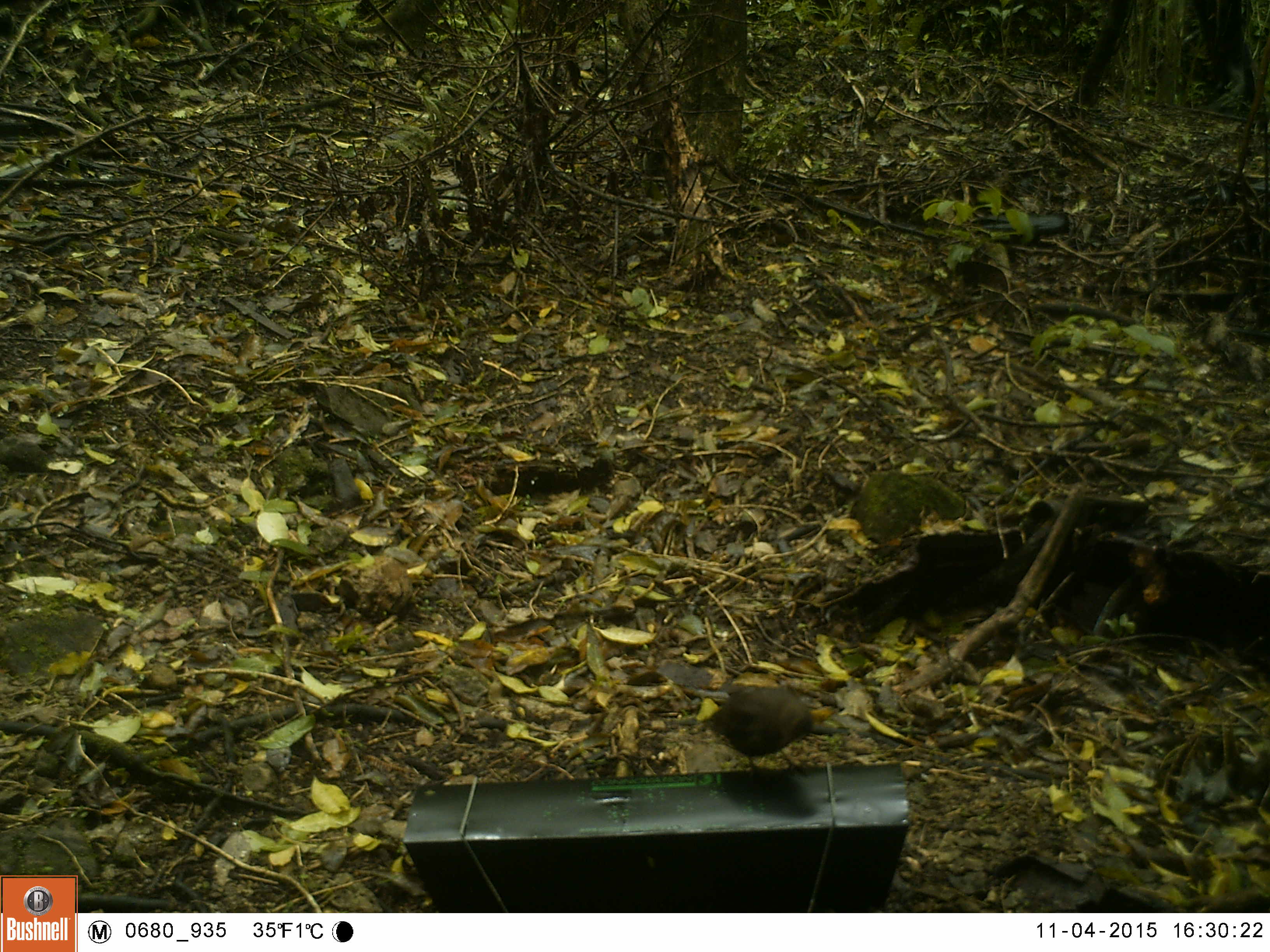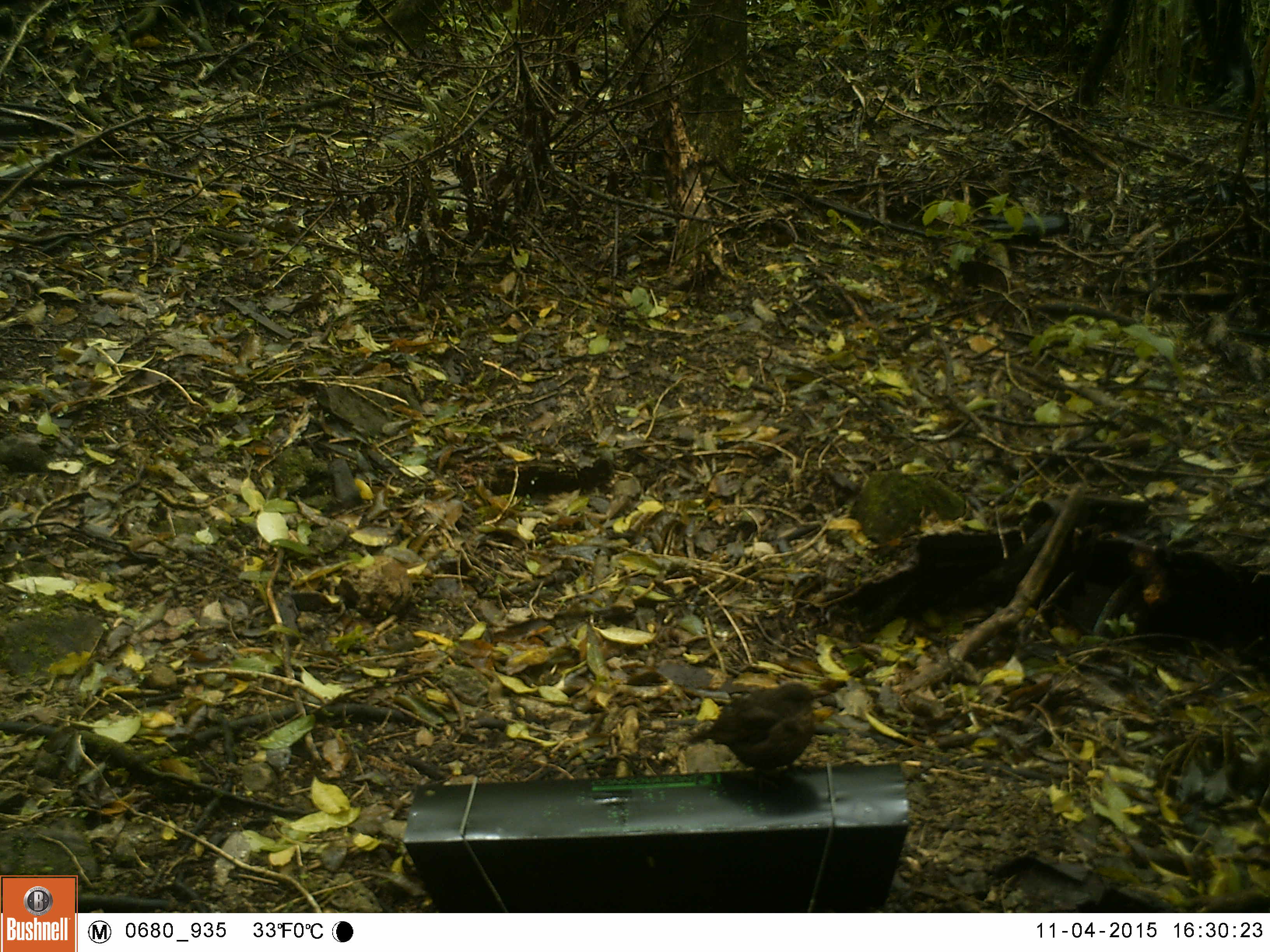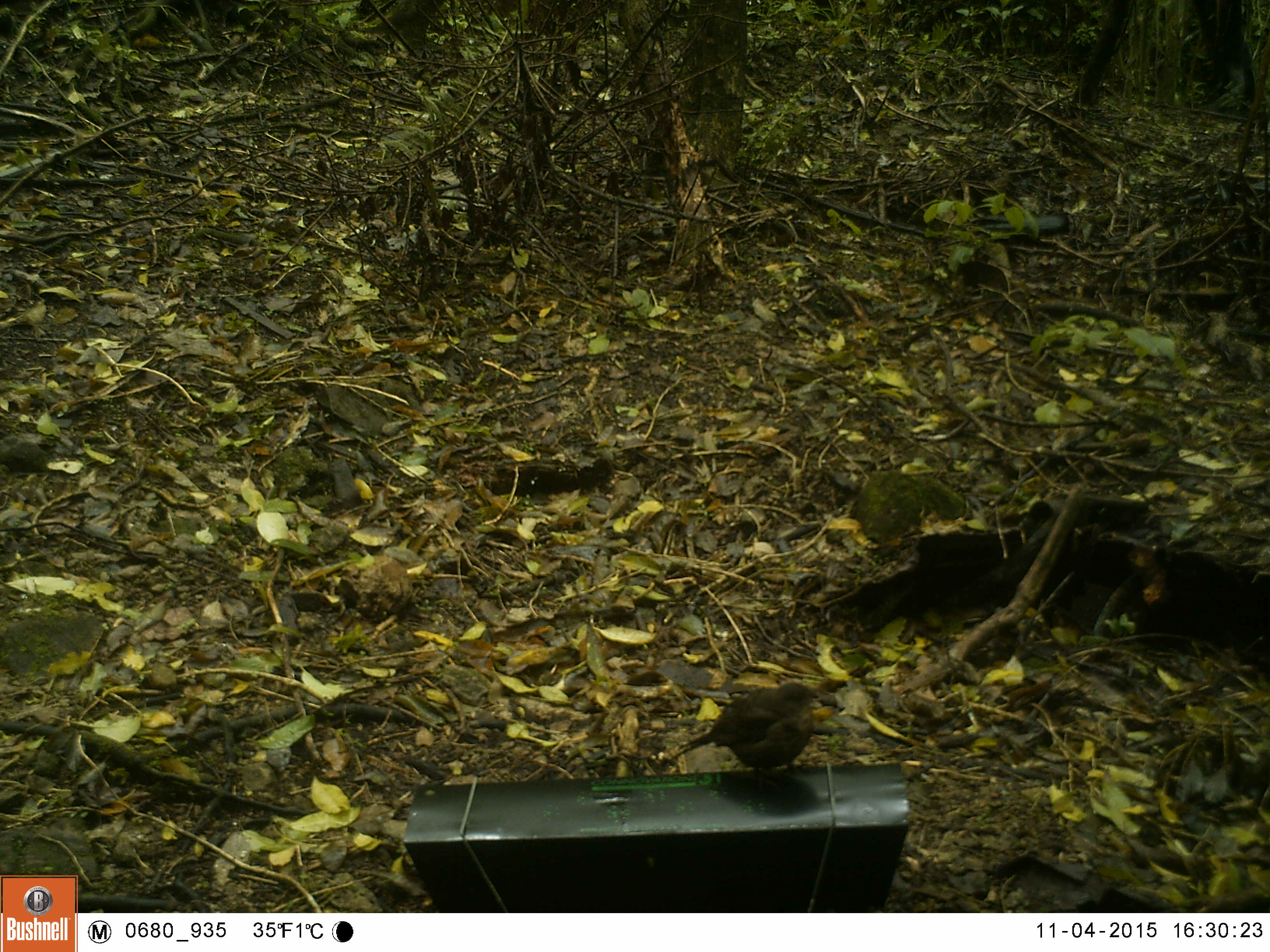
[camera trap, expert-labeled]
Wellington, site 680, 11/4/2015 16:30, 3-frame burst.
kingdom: Animalia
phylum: Chordata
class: Aves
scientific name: Aves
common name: bird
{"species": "bird (Aves)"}